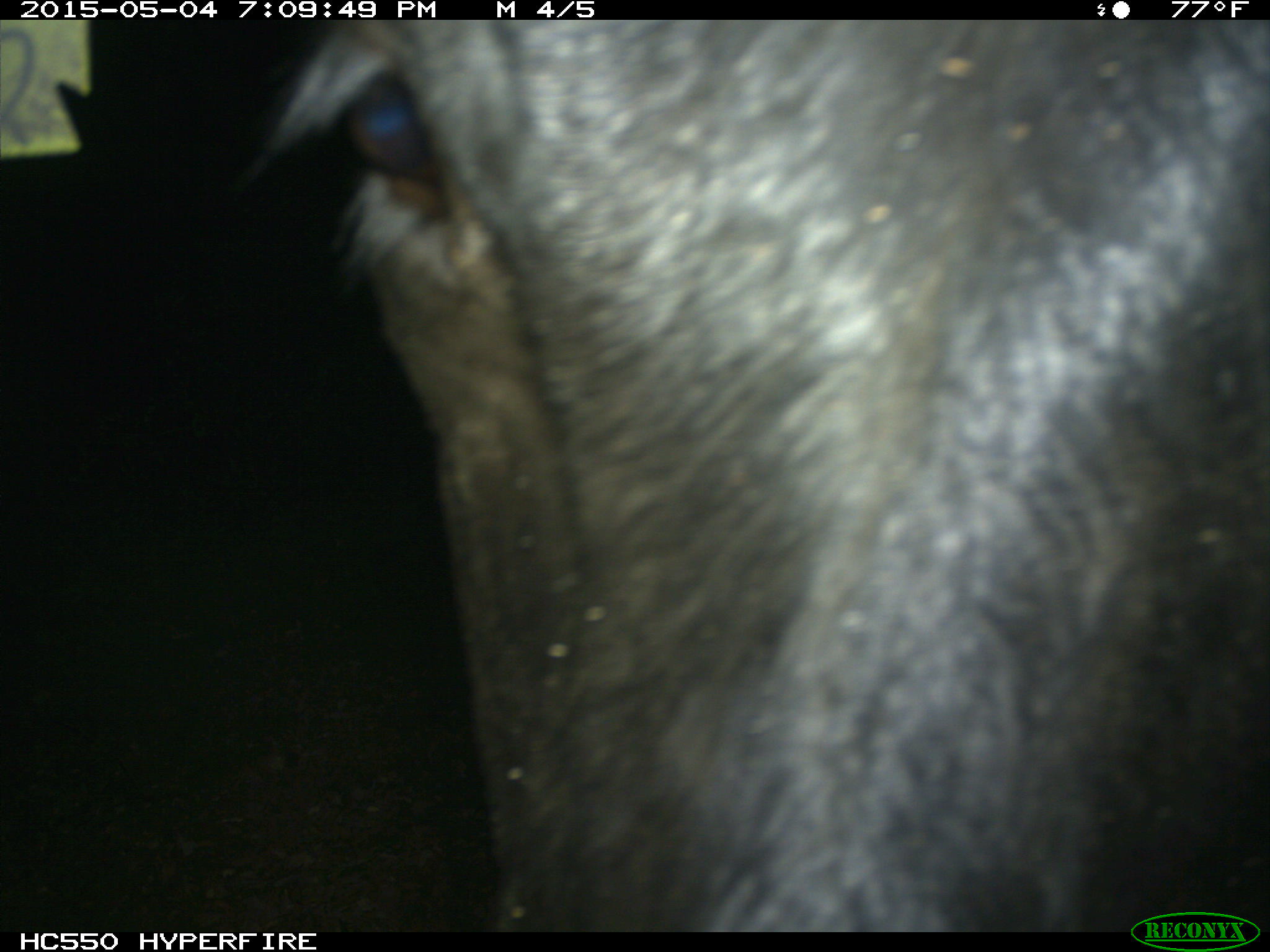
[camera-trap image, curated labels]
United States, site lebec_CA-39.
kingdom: Animalia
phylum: Chordata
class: Mammalia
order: Artiodactyla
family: Bovidae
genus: Bos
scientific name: Bos taurus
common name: domestic cow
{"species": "Bos taurus (domestic cow)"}